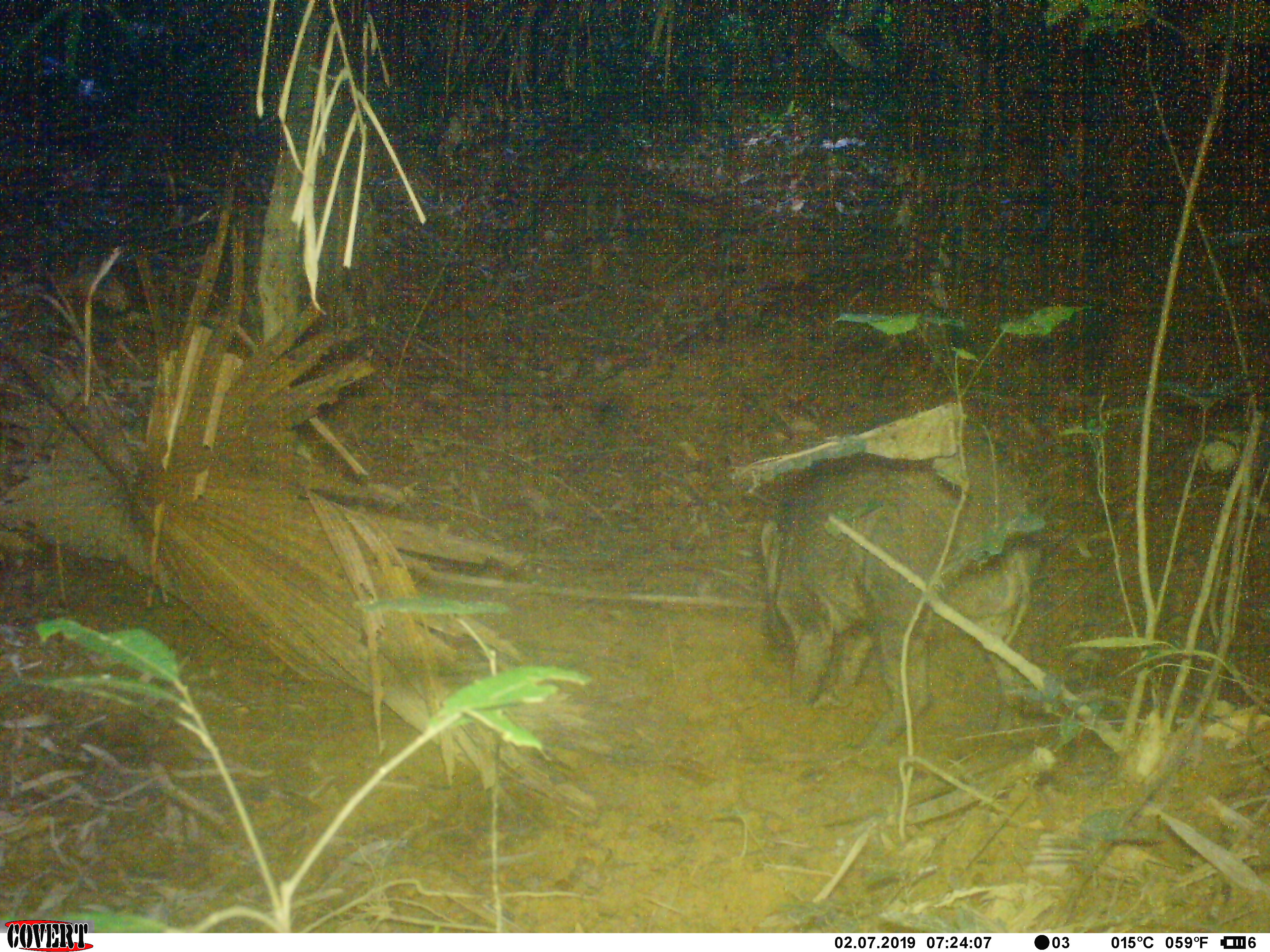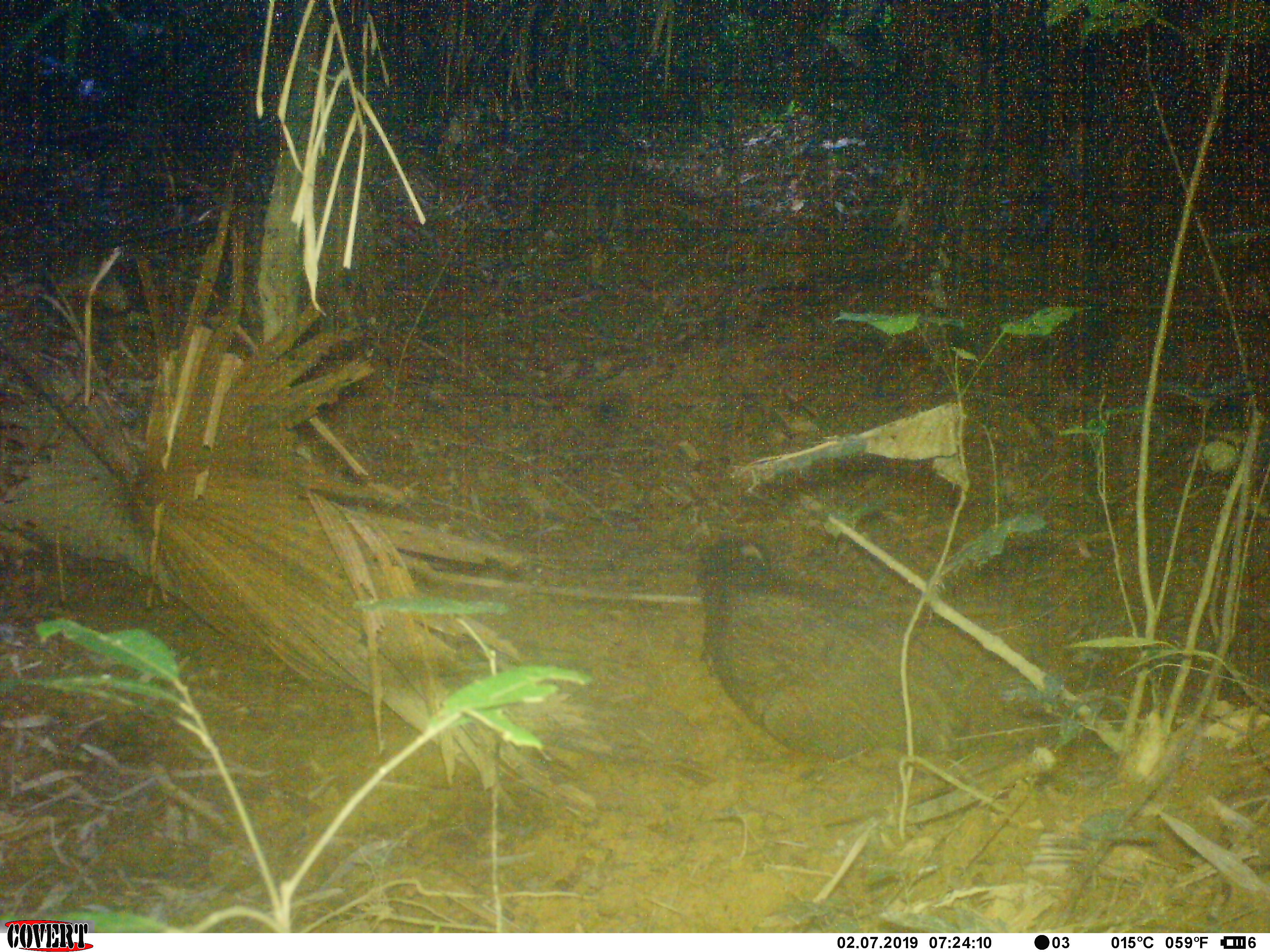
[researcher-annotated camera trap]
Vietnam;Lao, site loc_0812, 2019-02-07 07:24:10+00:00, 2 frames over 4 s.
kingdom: Animalia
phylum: Chordata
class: Mammalia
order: Artiodactyla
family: Suidae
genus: Sus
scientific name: Sus scrofa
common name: eurasian wild pig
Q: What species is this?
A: Eurasian wild pig (Sus scrofa).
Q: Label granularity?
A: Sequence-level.